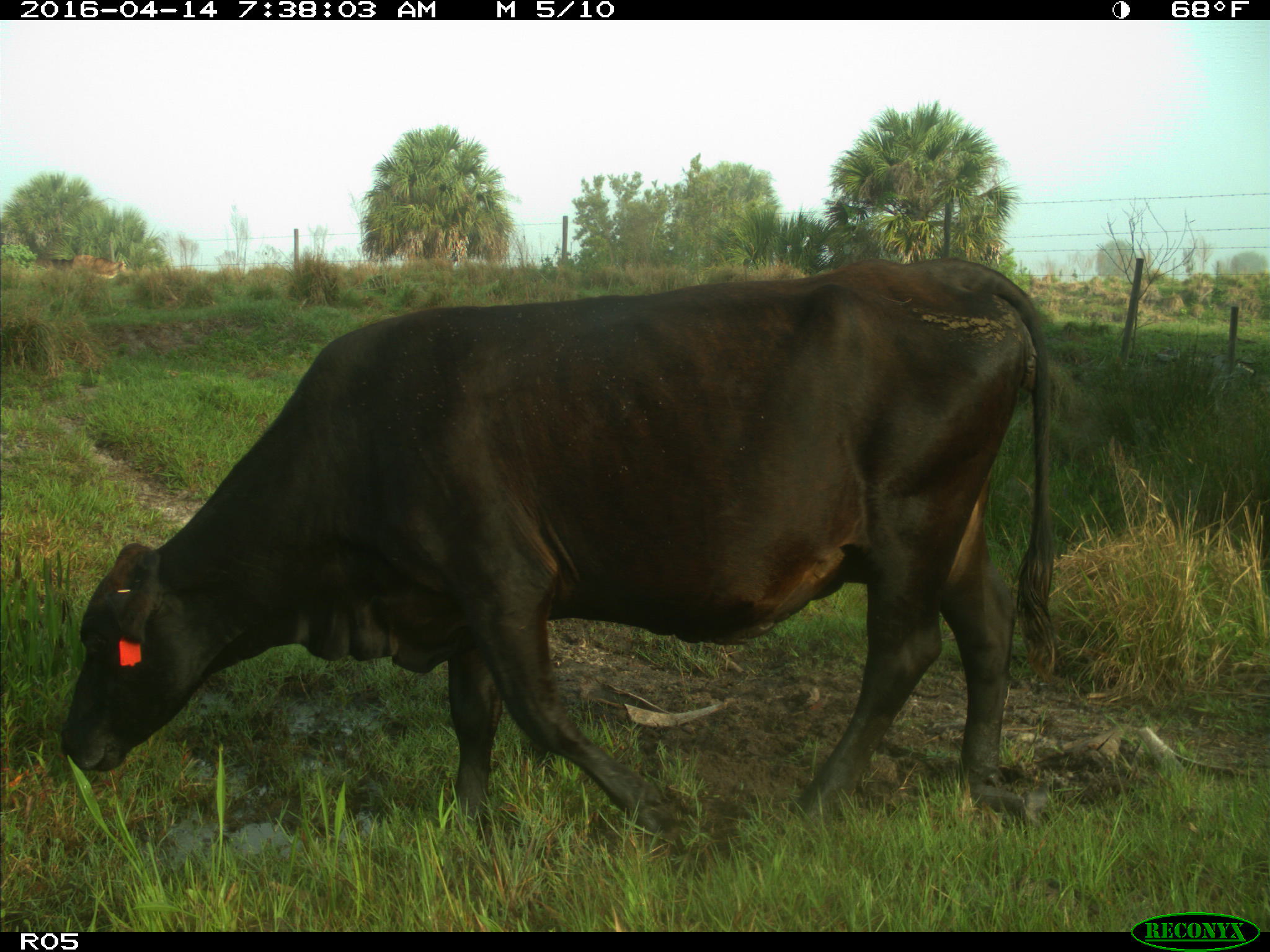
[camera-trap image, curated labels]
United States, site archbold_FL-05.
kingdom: Animalia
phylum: Chordata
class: Mammalia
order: Artiodactyla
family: Bovidae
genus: Bos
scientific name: Bos taurus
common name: domestic cow